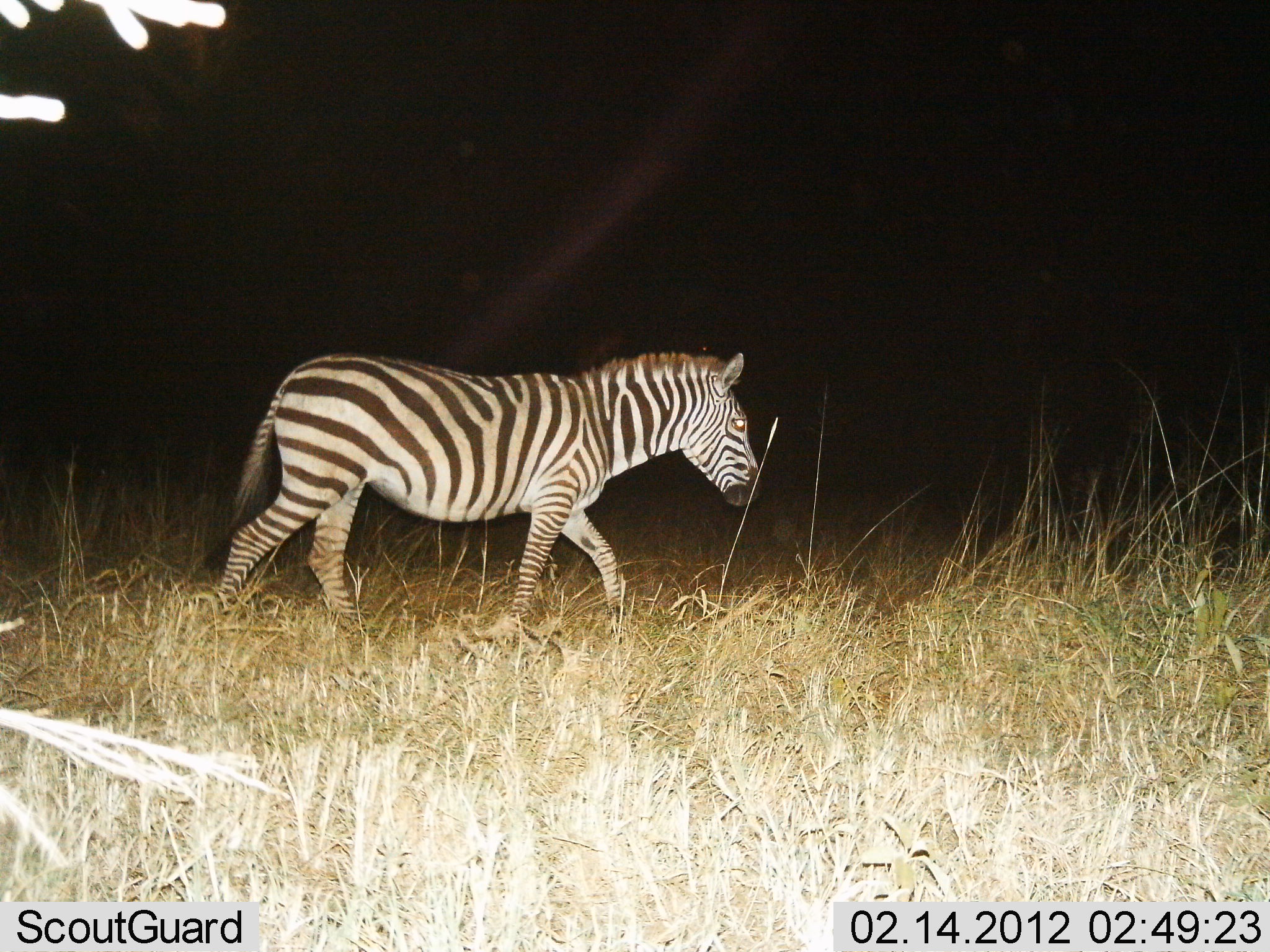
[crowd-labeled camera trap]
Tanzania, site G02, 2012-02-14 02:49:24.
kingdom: Animalia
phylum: Chordata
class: Mammalia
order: Perissodactyla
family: Equidae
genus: Equus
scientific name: Equus quagga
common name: plains zebra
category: zebra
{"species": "zebra (plains zebra) (Equus quagga)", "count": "1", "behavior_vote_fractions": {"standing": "0%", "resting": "0%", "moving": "100%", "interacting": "0%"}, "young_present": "0%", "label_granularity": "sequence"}